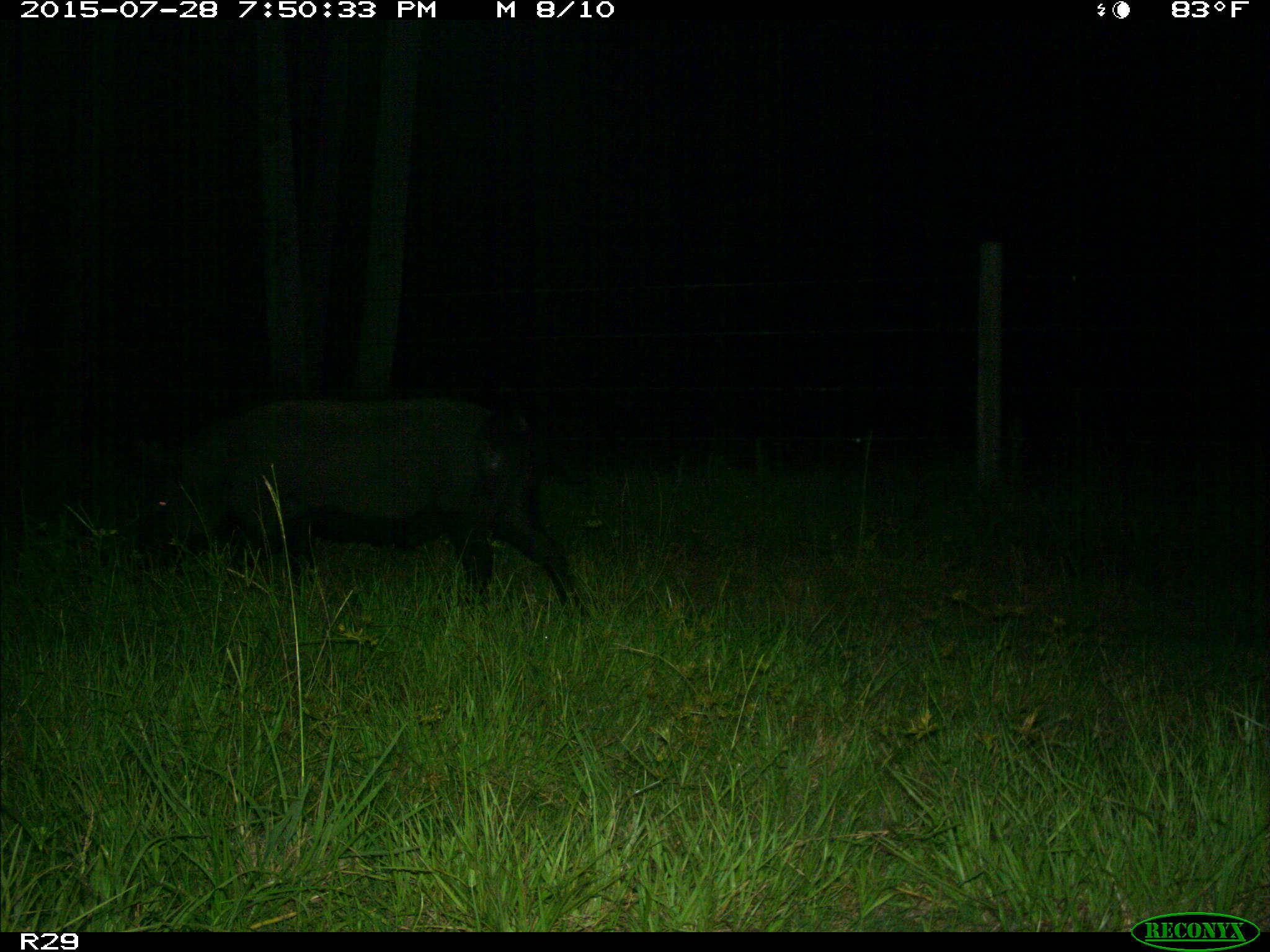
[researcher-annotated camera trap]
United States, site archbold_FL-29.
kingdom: Animalia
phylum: Chordata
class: Mammalia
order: Artiodactyla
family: Suidae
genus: Sus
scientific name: Sus scrofa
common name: wild boar